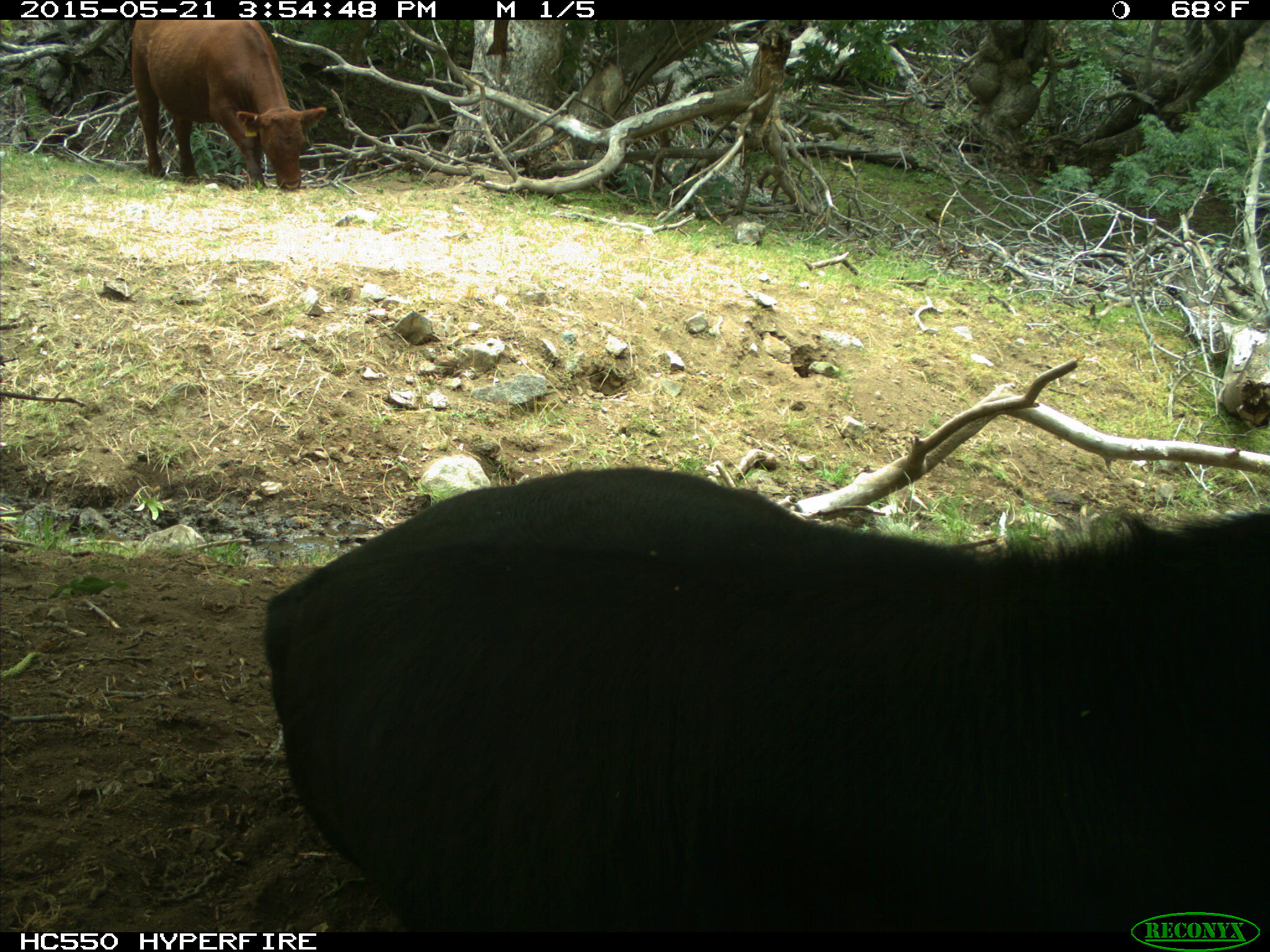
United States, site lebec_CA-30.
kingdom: Animalia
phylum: Chordata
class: Mammalia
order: Artiodactyla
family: Bovidae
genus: Bos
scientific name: Bos taurus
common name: domestic cow